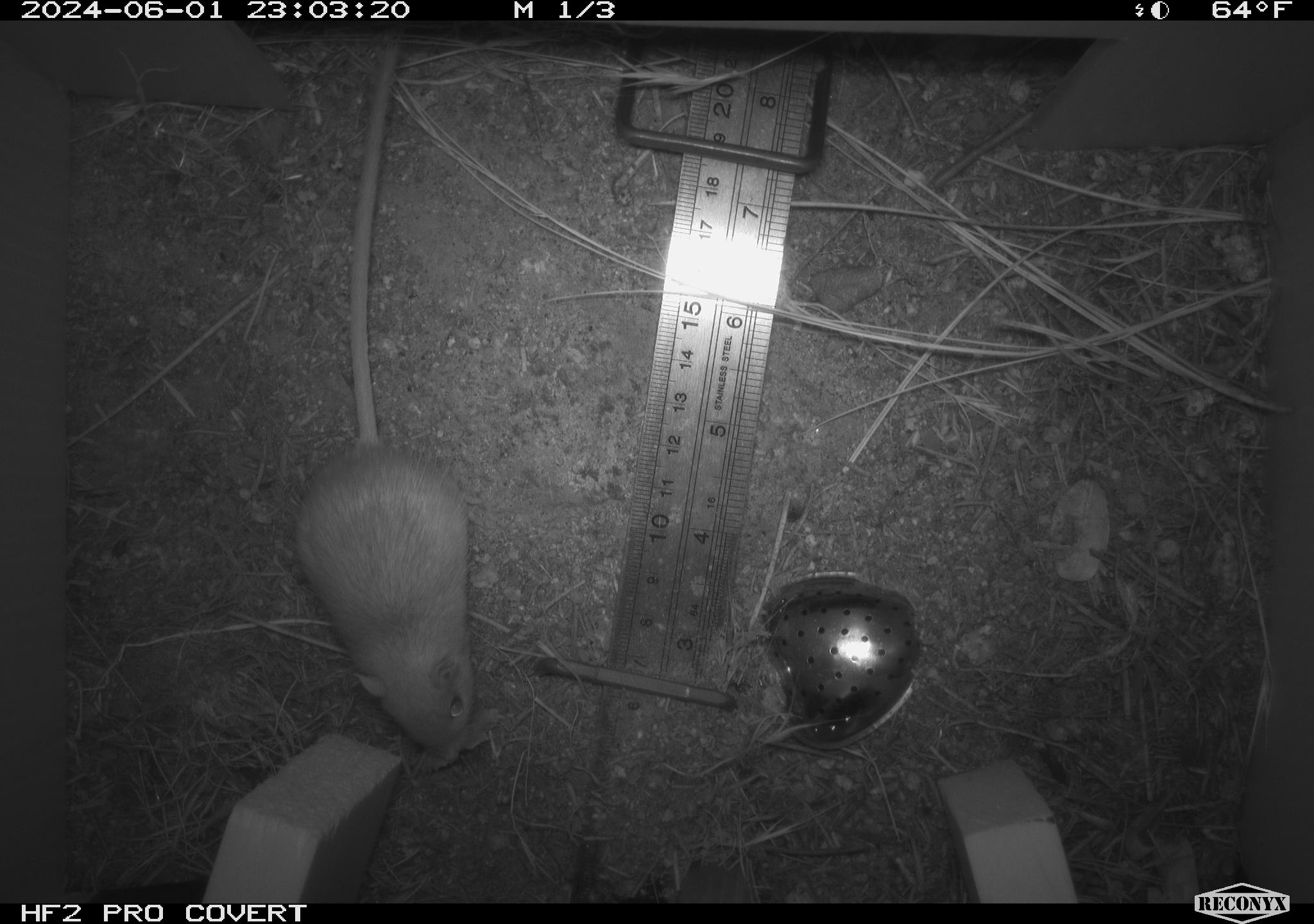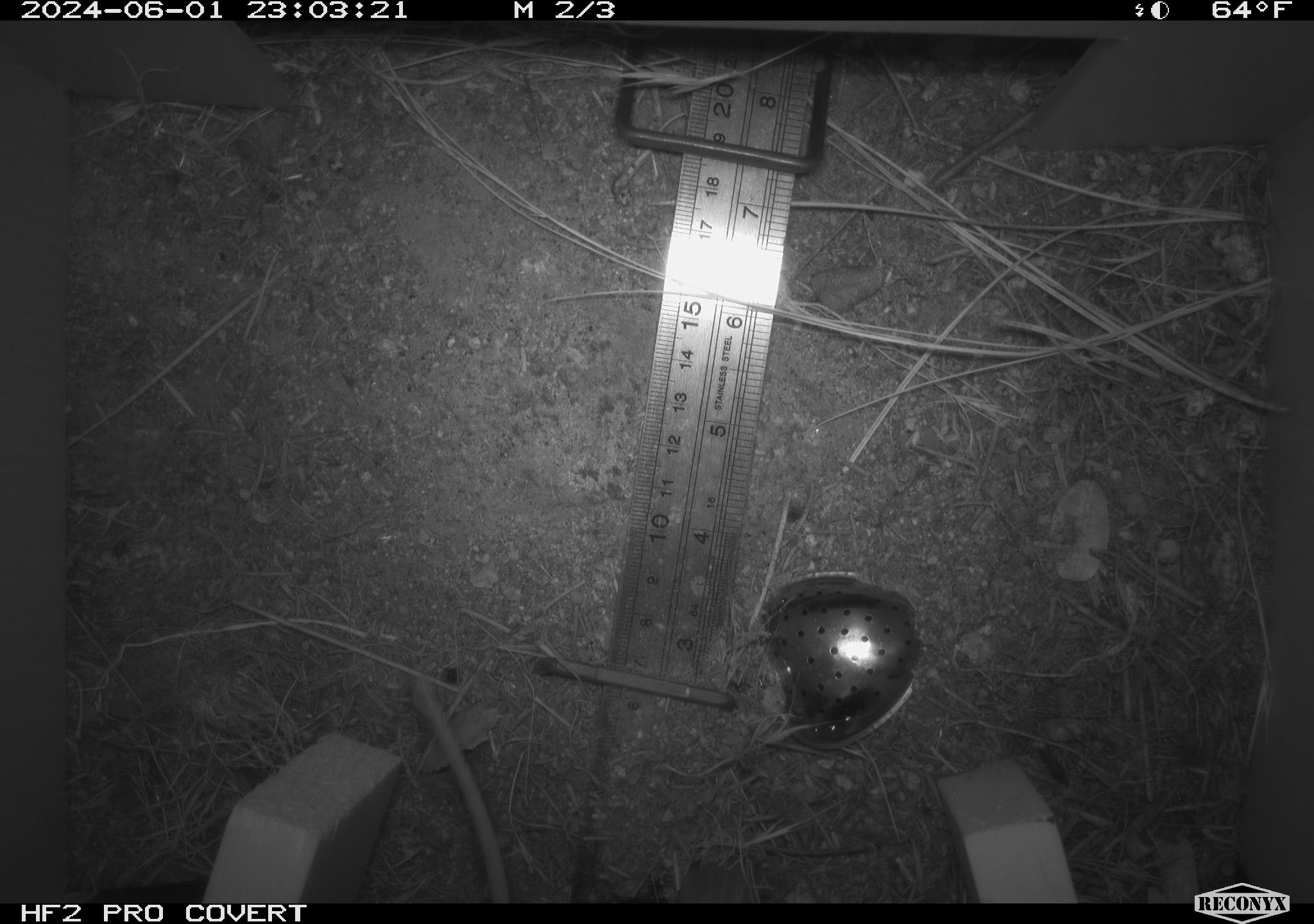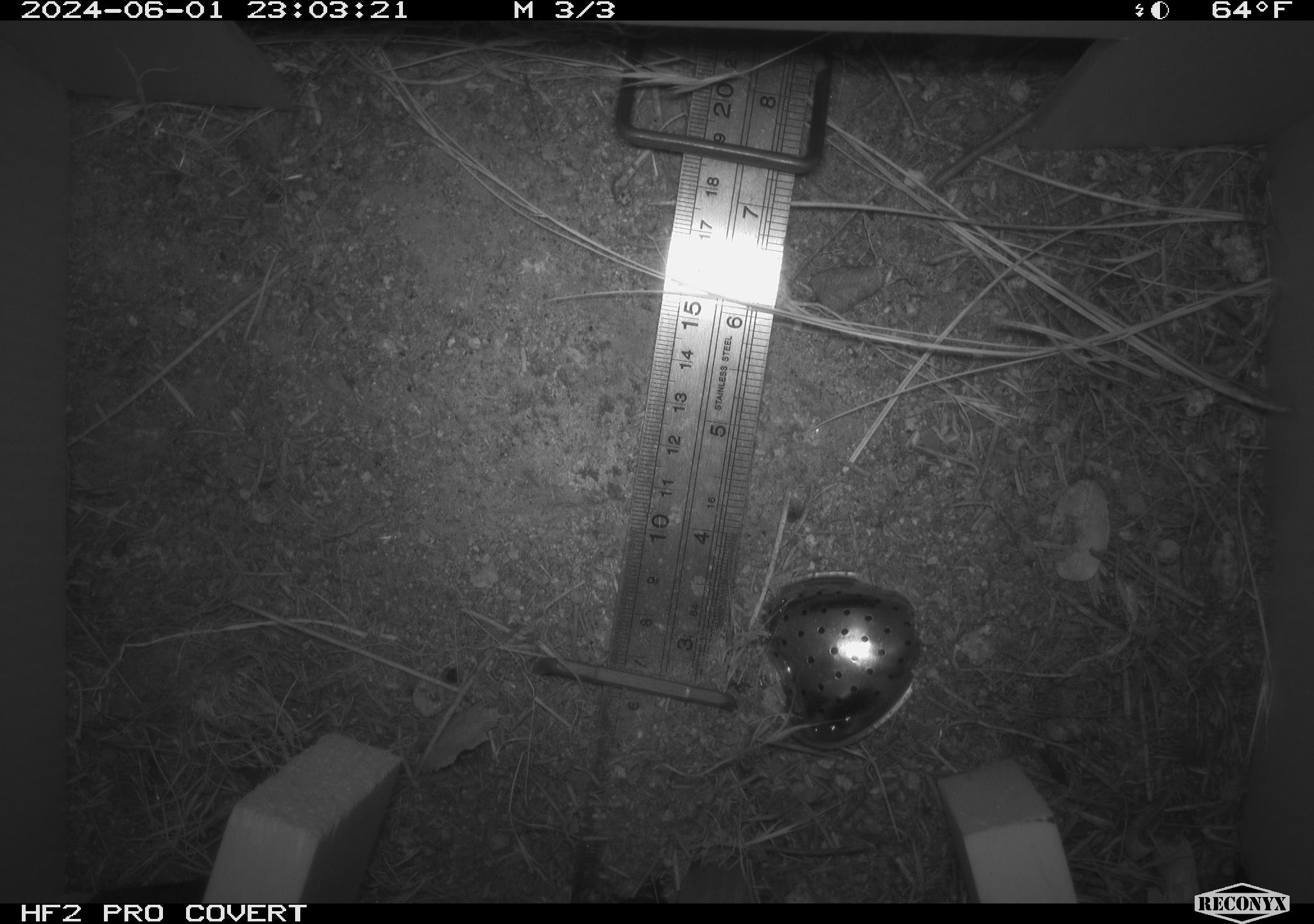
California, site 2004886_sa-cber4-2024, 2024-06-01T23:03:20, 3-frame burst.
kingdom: Animalia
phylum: Chordata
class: Mammalia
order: Rodentia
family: Heteromyidae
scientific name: Heteromyidae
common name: kangaroo rats and pocket mice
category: heteromyidae family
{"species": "heteromyidae family (kangaroo rats and pocket mice) (Heteromyidae)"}